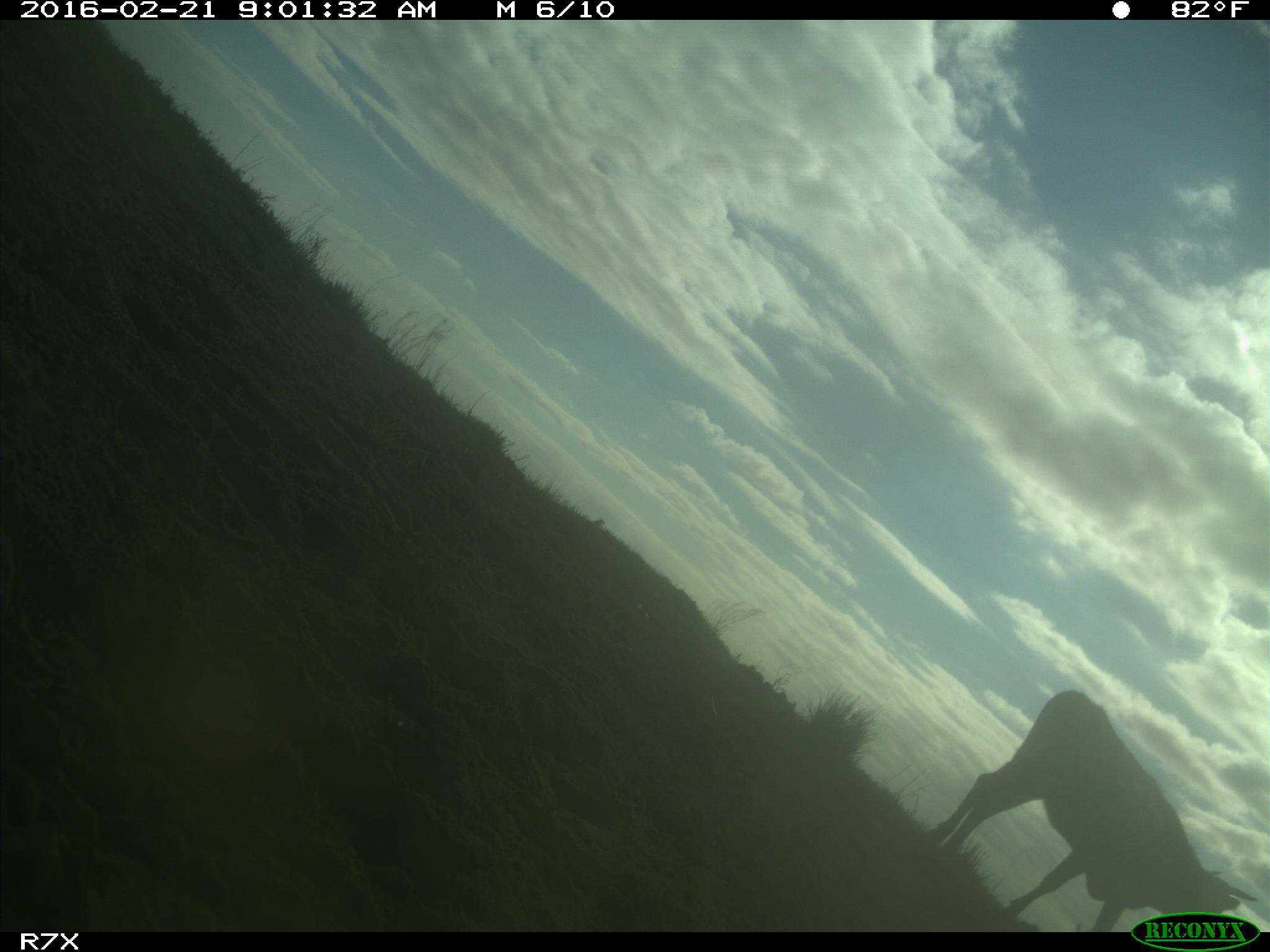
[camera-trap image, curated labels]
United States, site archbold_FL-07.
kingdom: Animalia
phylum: Chordata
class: Mammalia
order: Artiodactyla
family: Bovidae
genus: Bos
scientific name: Bos taurus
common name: domestic cow